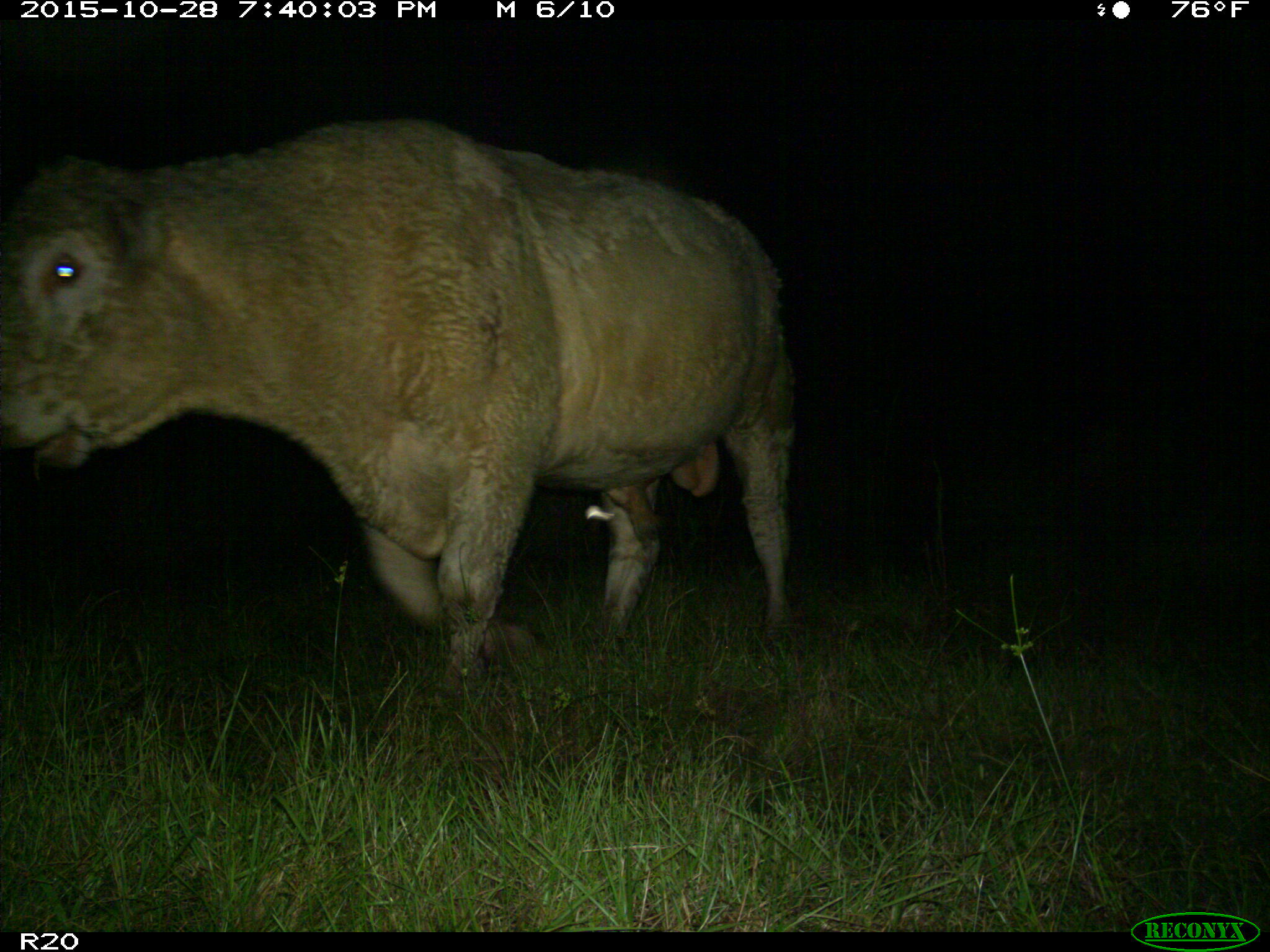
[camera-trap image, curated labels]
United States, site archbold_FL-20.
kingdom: Animalia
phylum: Chordata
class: Mammalia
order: Artiodactyla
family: Bovidae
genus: Bos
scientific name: Bos taurus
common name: domestic cow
Bos taurus (domestic cow).